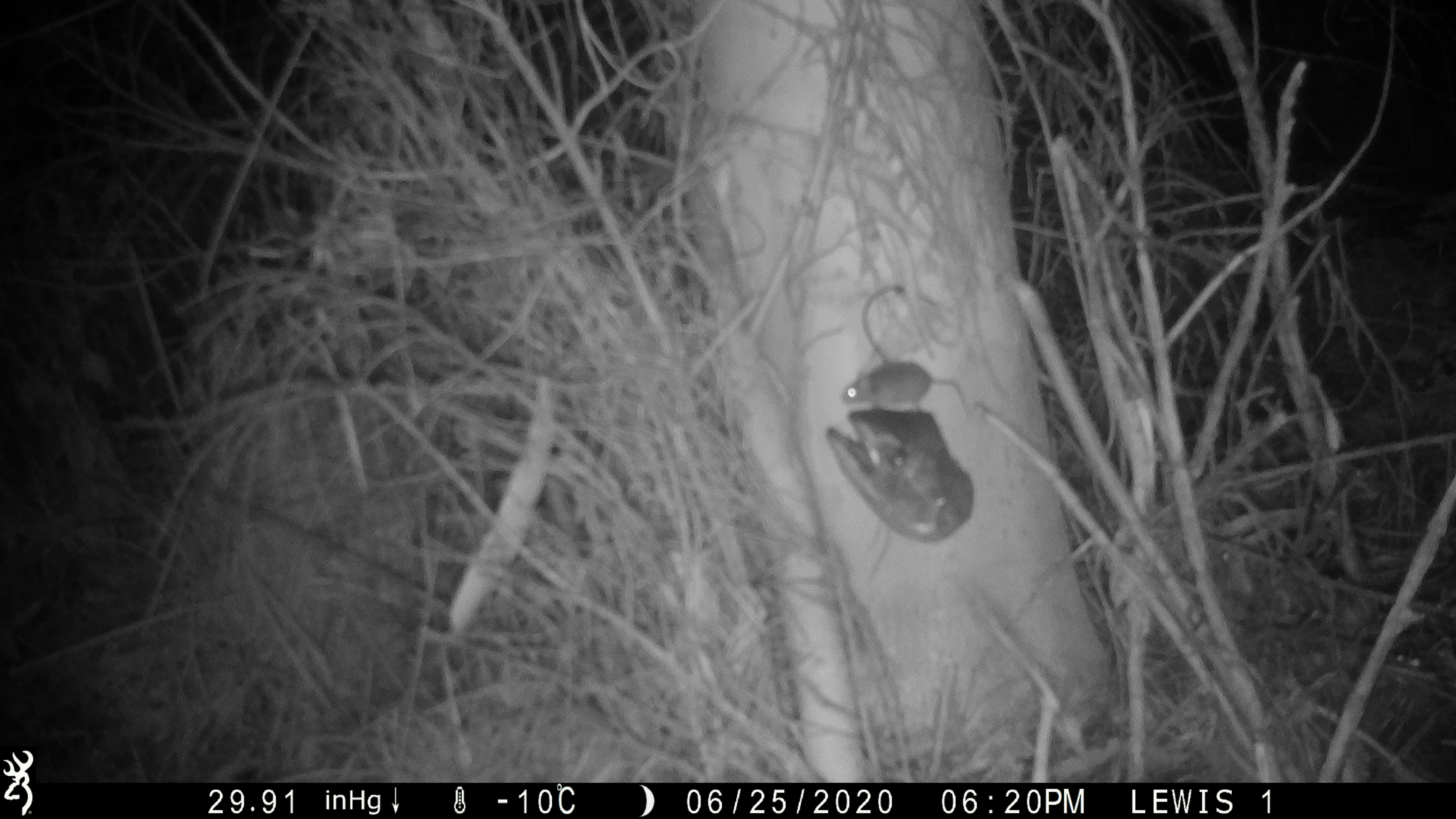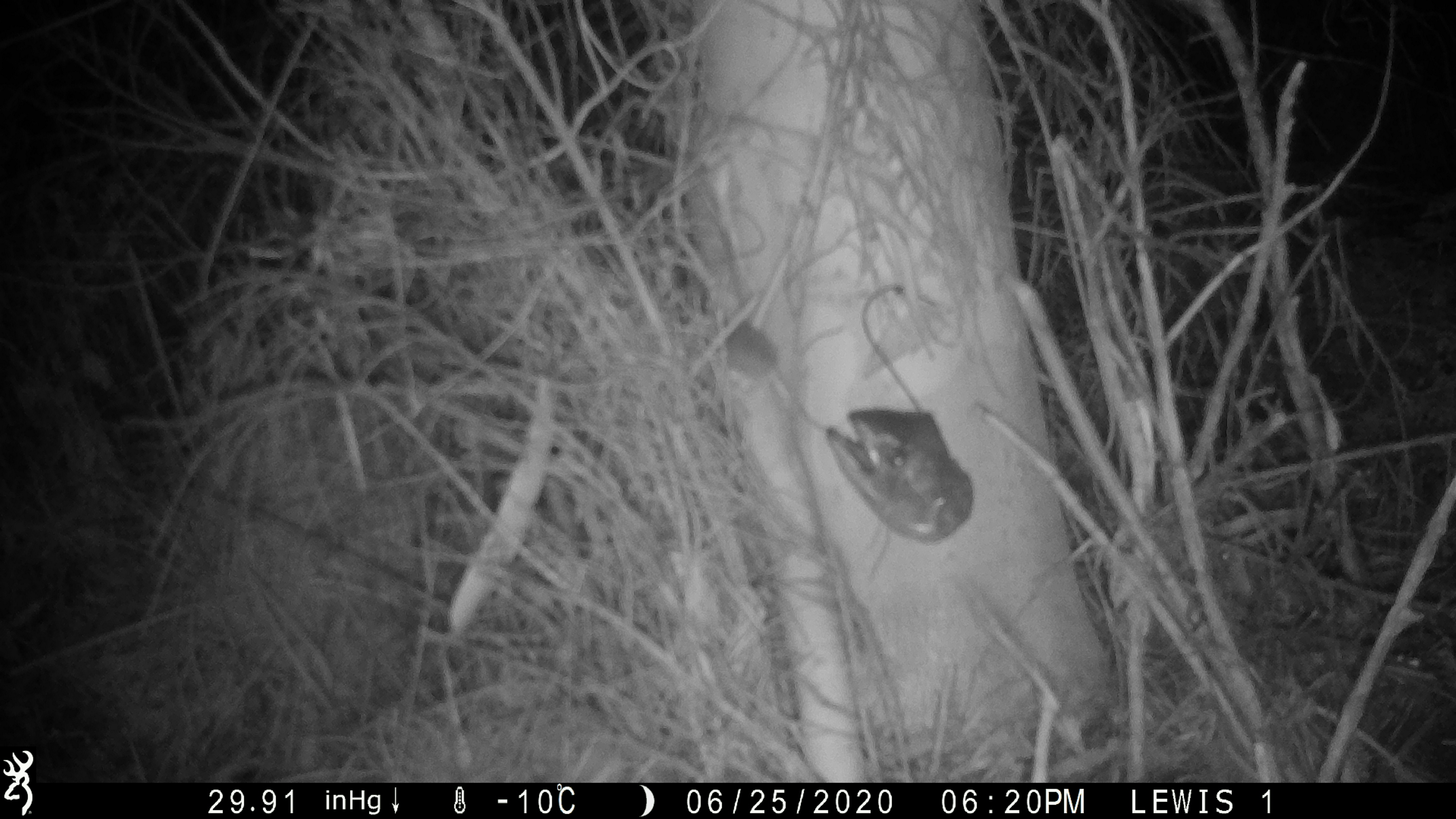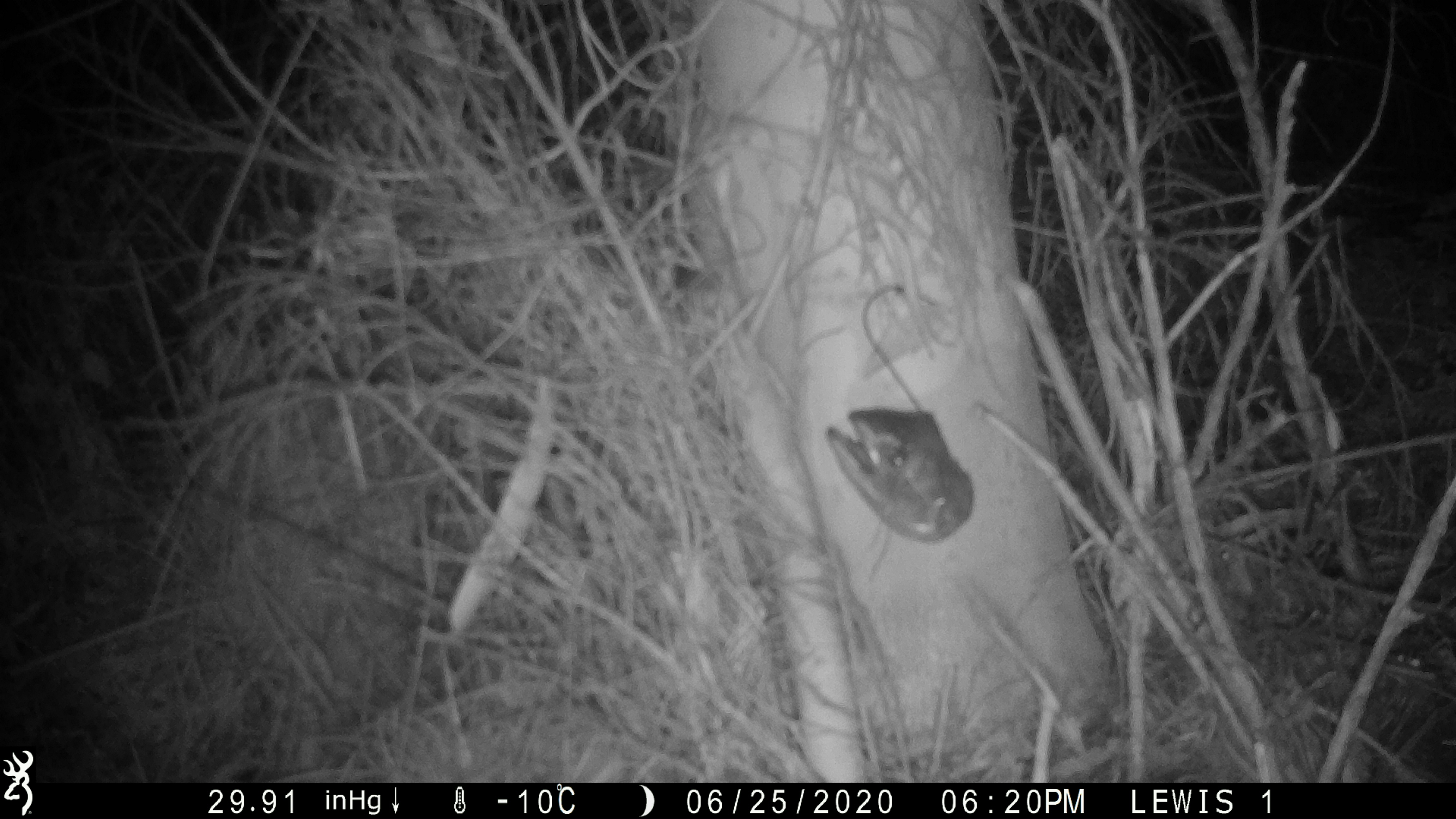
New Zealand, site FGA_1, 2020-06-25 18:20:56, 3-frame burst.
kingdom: Animalia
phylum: Chordata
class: Mammalia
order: Rodentia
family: Muridae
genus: Mus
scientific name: Mus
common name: mouse